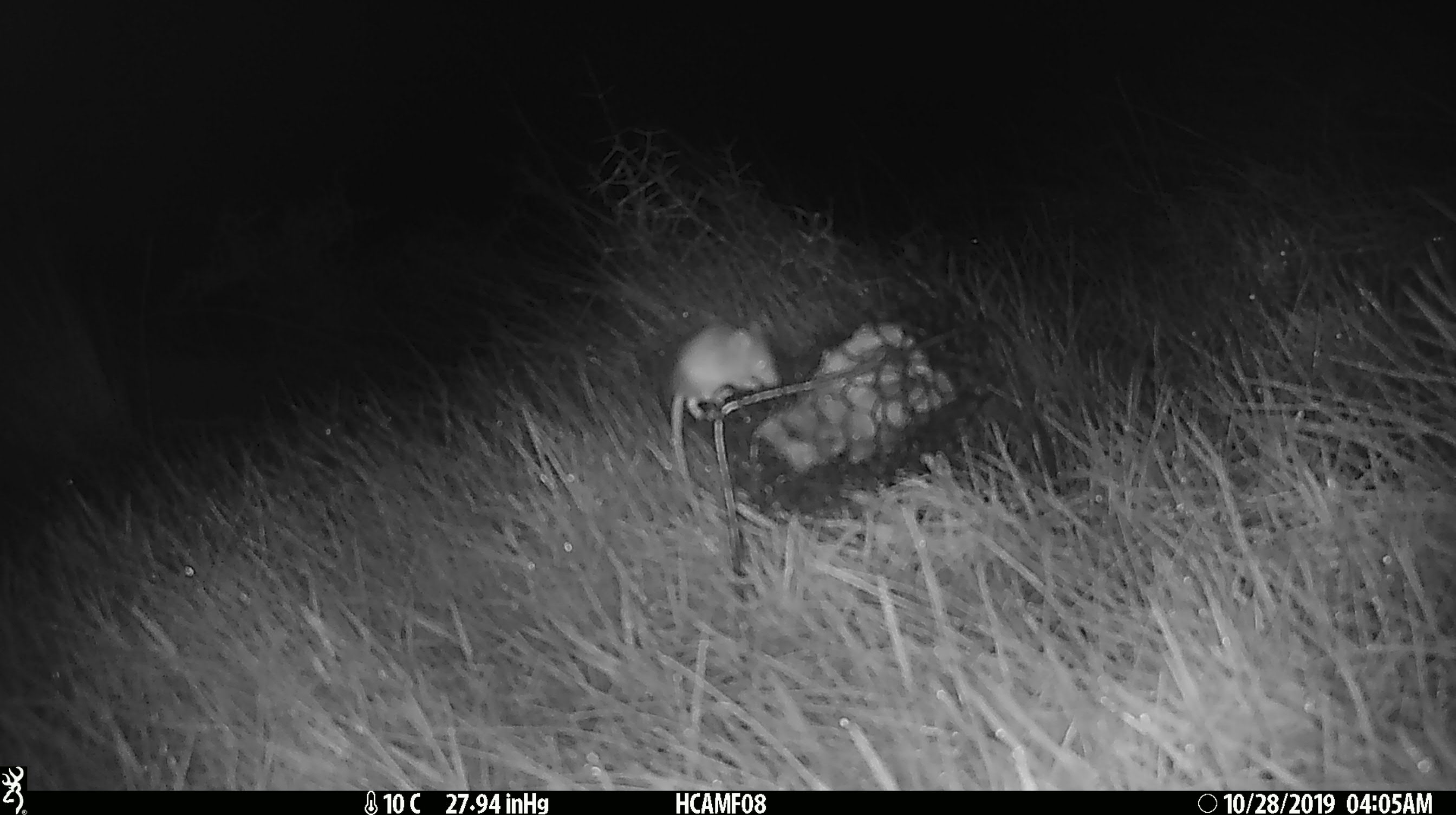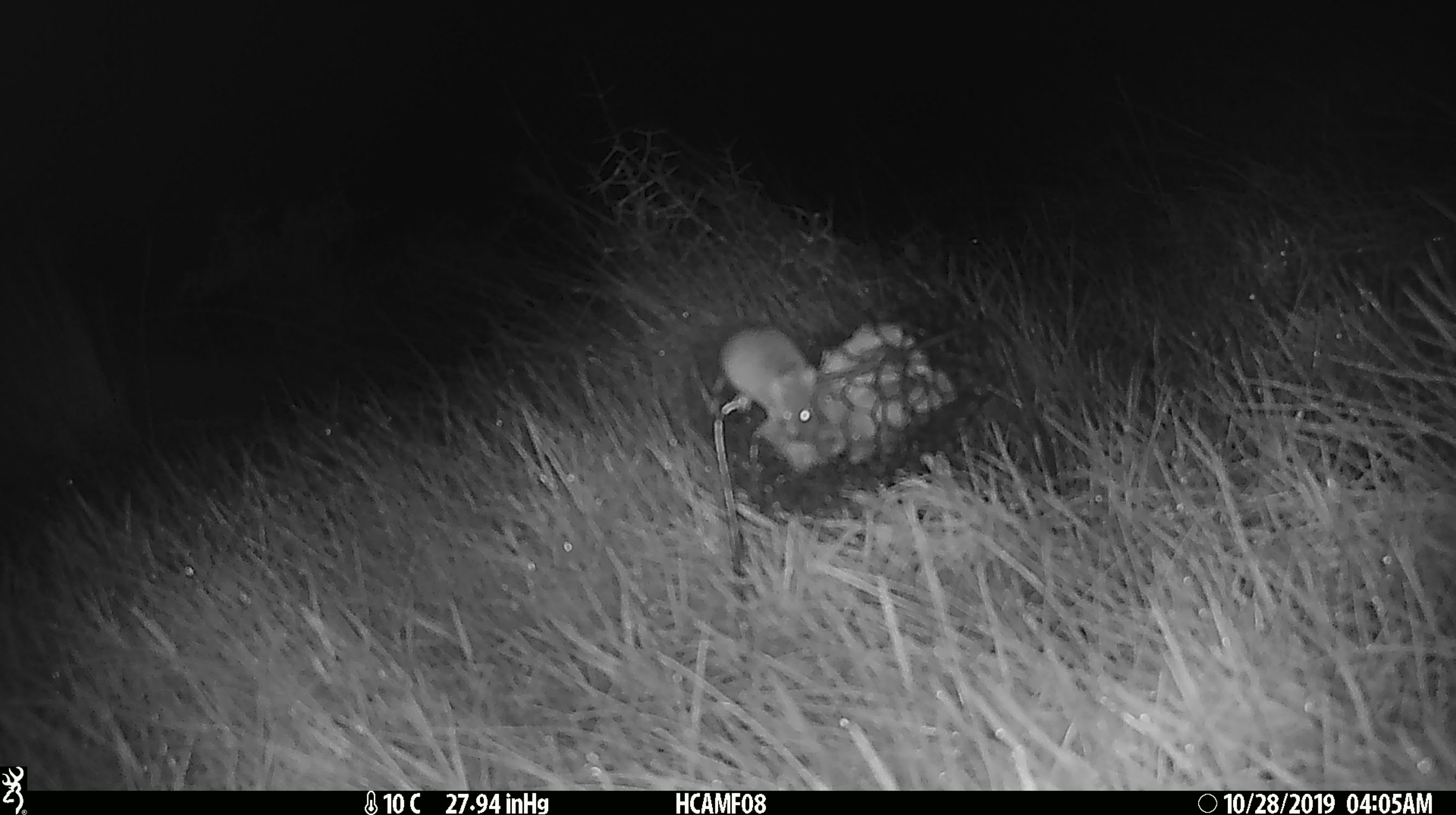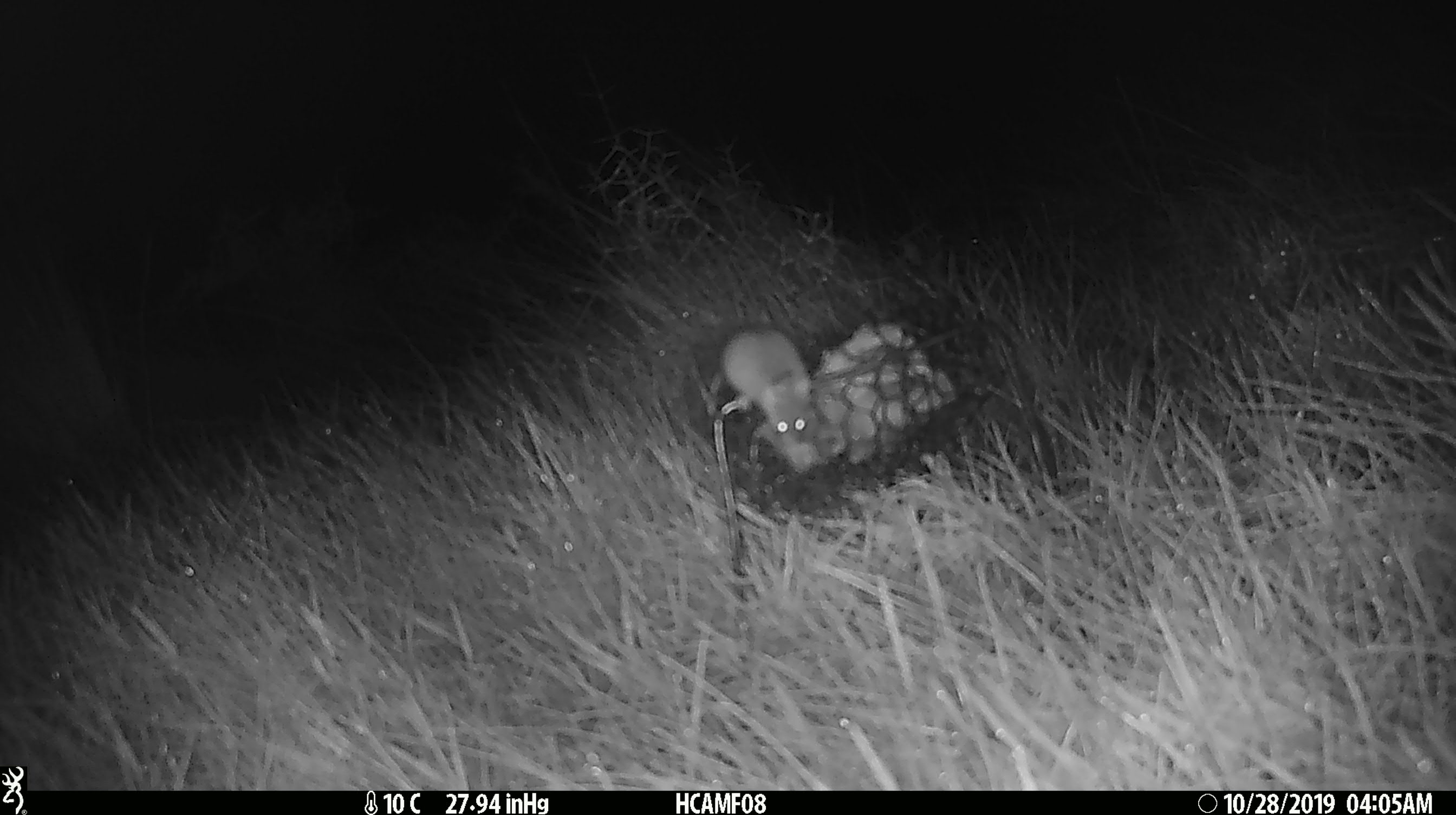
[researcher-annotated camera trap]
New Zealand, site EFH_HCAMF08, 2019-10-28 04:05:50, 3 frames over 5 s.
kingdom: Animalia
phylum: Chordata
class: Mammalia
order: Rodentia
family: Muridae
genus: Mus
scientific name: Mus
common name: mouse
Mouse (Mus).